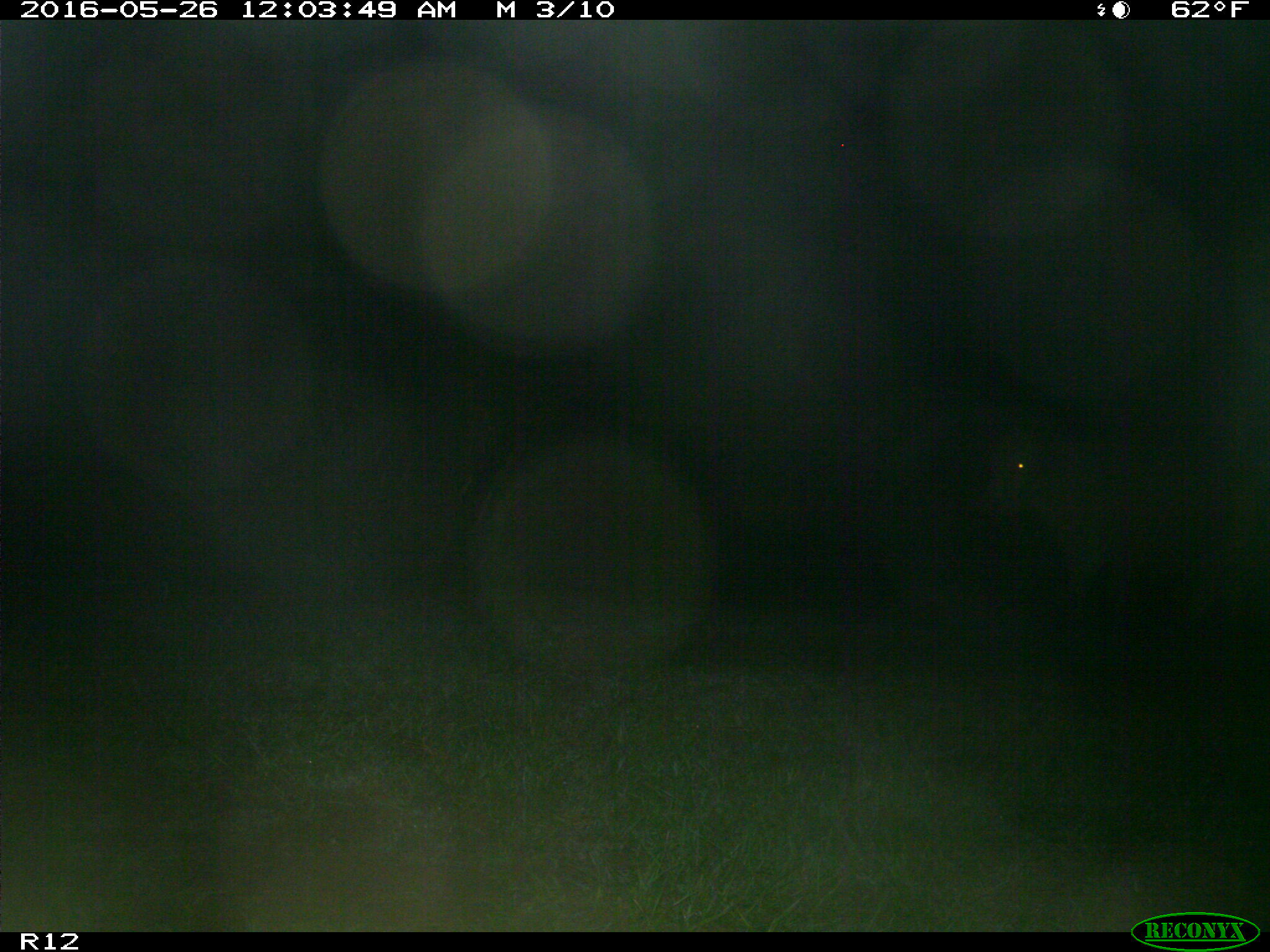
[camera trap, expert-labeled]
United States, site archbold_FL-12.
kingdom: Animalia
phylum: Chordata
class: Mammalia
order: Artiodactyla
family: Bovidae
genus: Bos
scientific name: Bos taurus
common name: domestic cow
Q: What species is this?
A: Bos taurus (domestic cow).